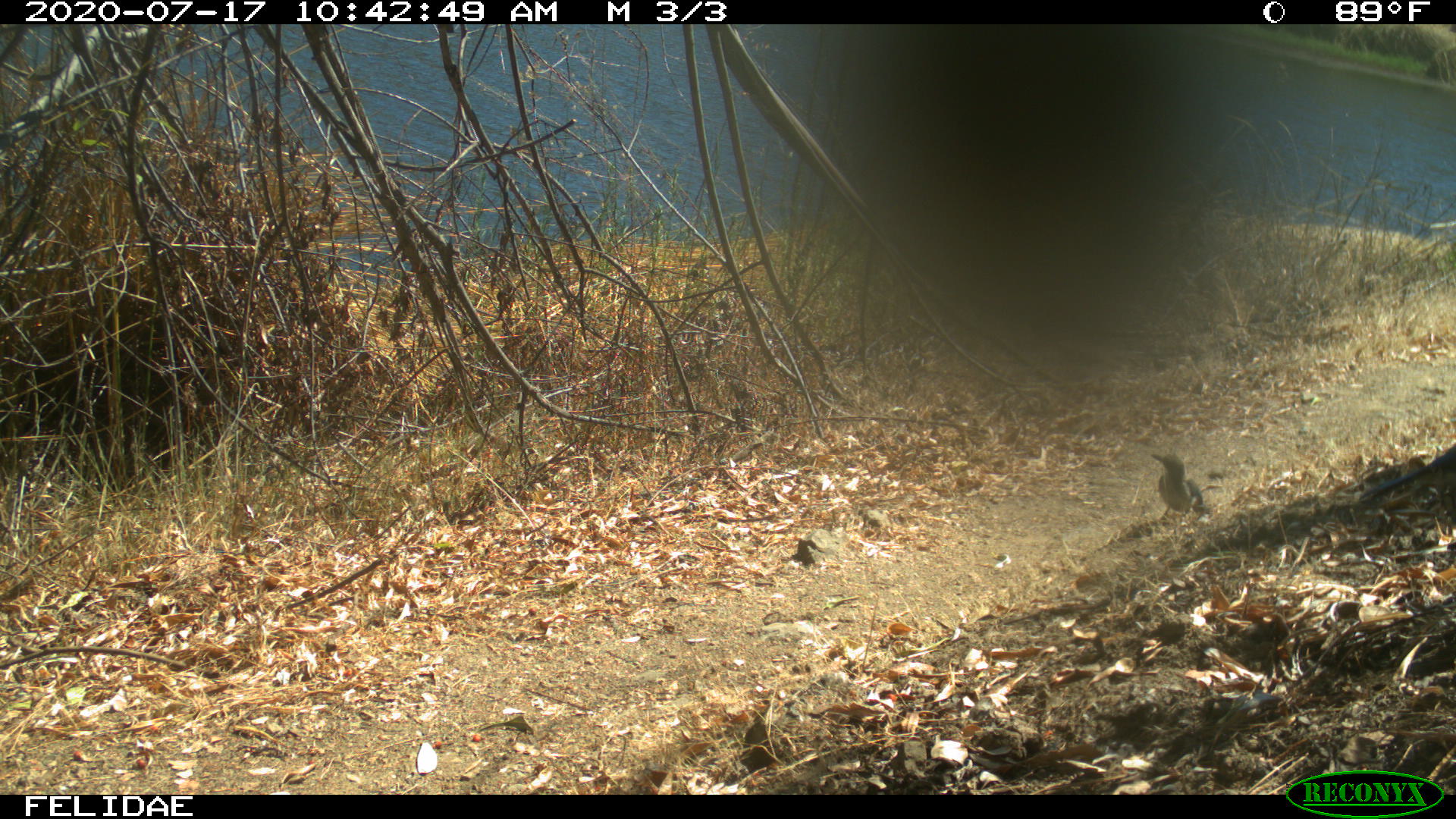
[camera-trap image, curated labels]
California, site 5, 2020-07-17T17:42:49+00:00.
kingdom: Animalia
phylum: Chordata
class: Aves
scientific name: Aves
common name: bird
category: unknown bird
Unknown bird (bird) (Aves).